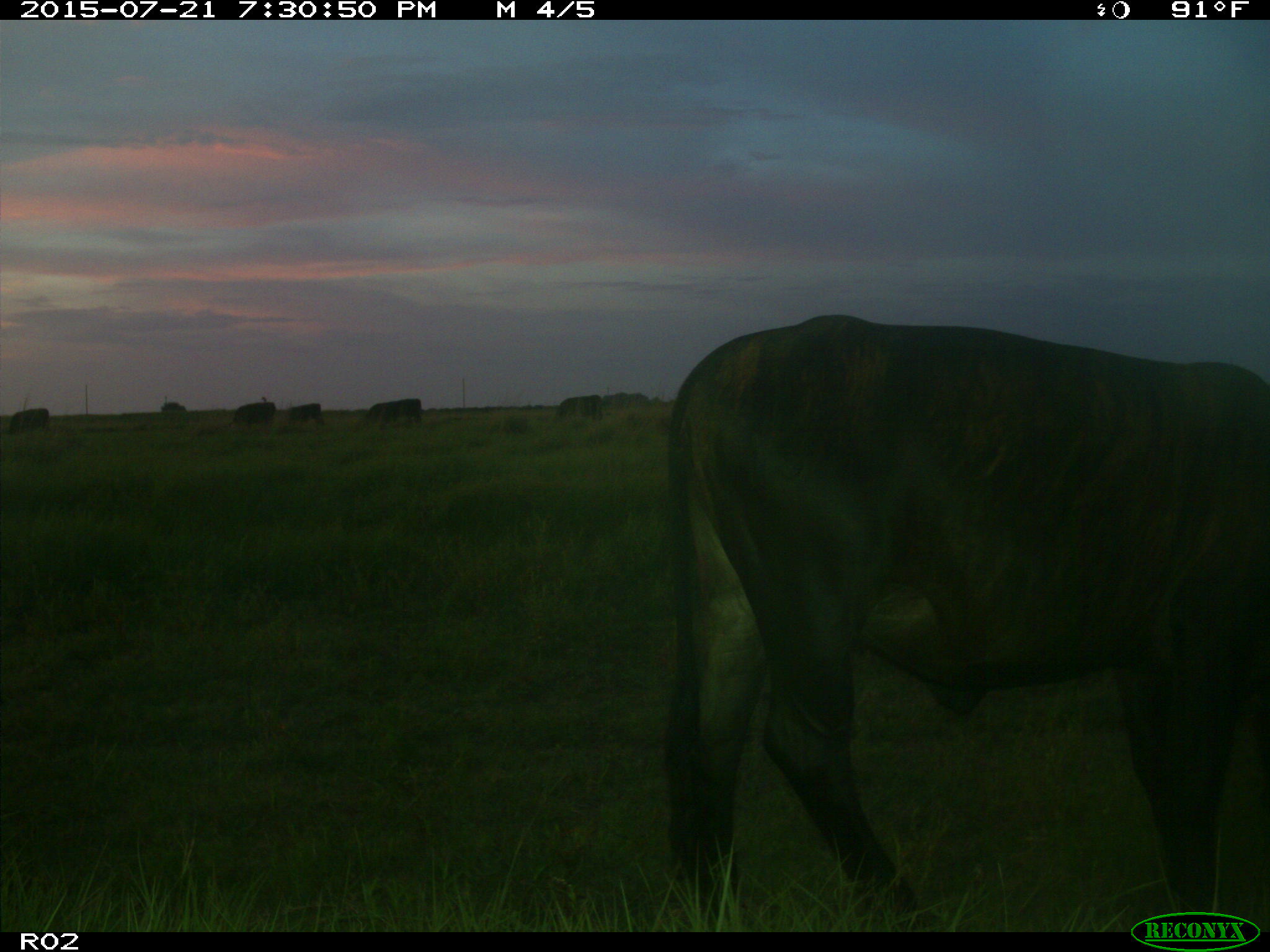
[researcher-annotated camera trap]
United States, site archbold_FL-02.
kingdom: Animalia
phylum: Chordata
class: Mammalia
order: Artiodactyla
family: Bovidae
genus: Bos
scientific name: Bos taurus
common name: domestic cow